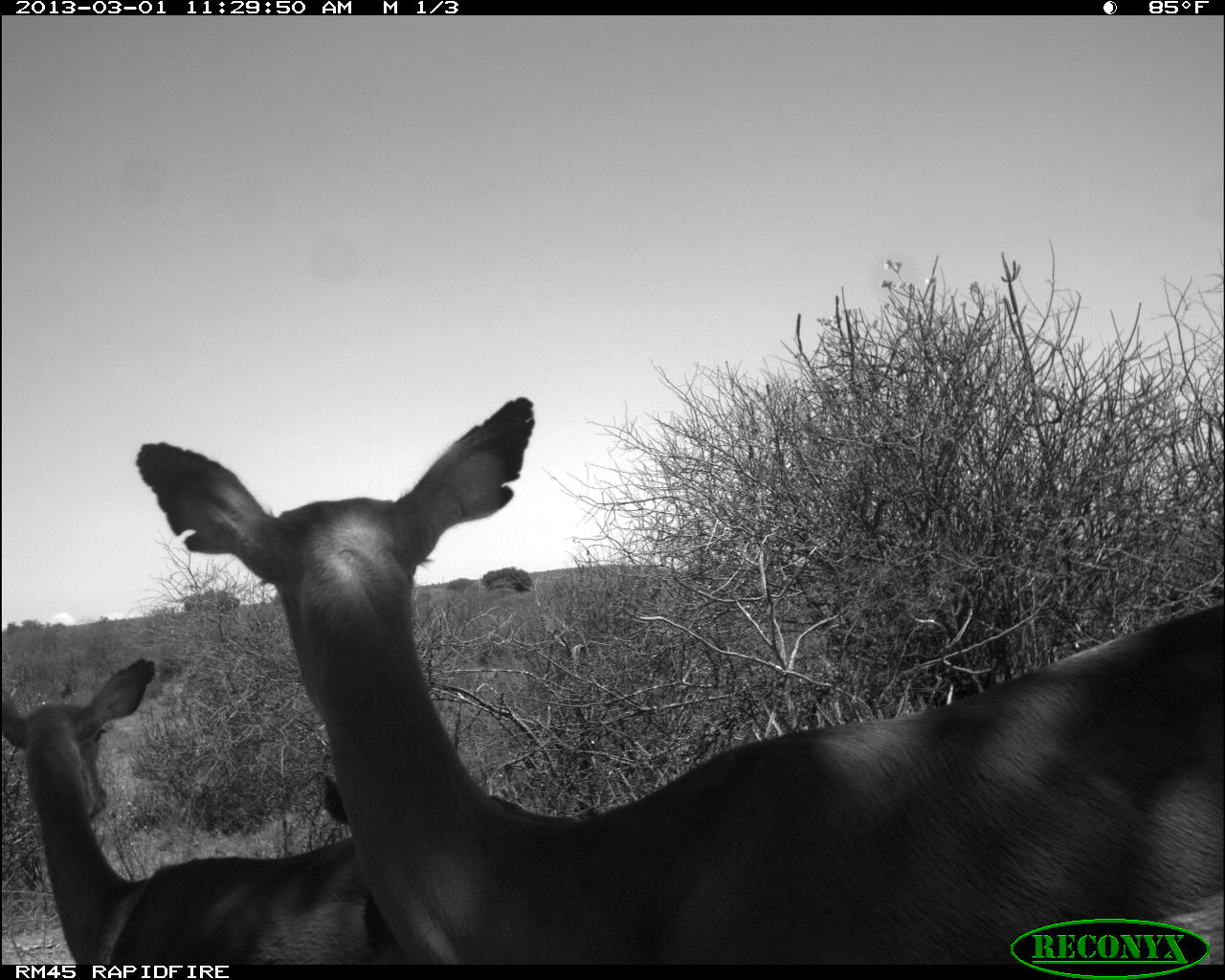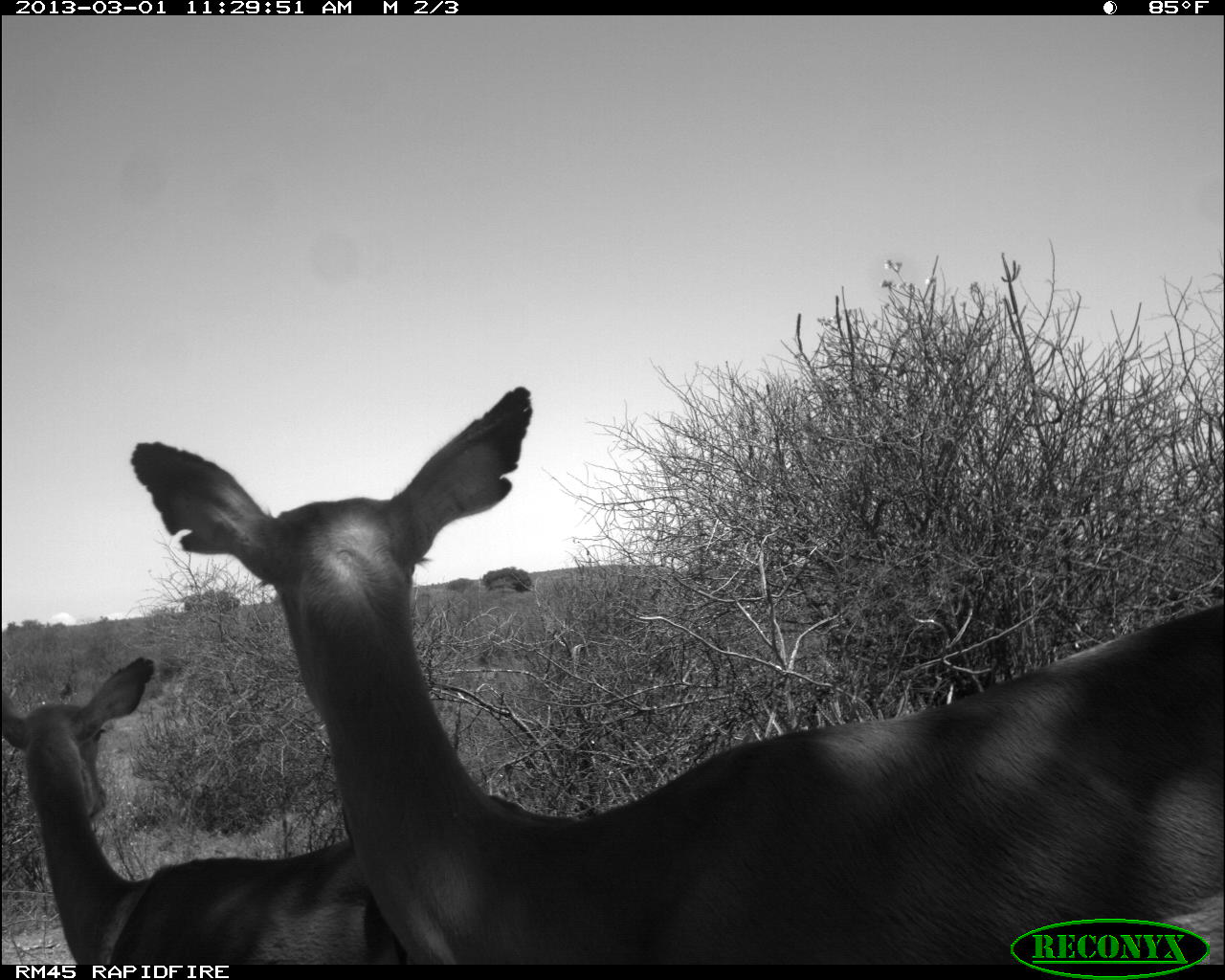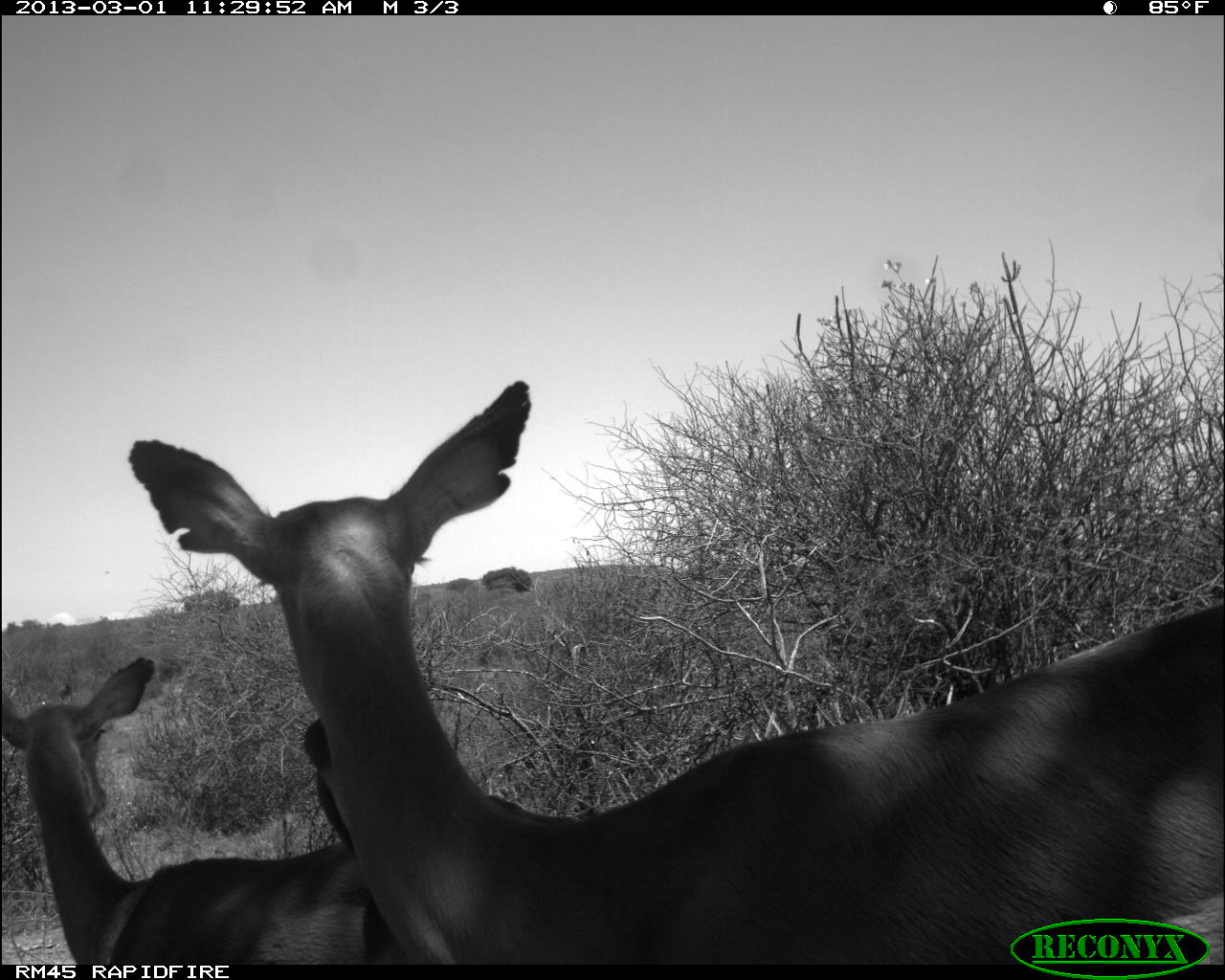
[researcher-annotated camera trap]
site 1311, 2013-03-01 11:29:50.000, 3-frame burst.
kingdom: Animalia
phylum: Chordata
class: Mammalia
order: Artiodactyla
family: Bovidae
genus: Aepyceros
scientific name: Aepyceros melampus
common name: impala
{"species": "Aepyceros melampus (impala)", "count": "2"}